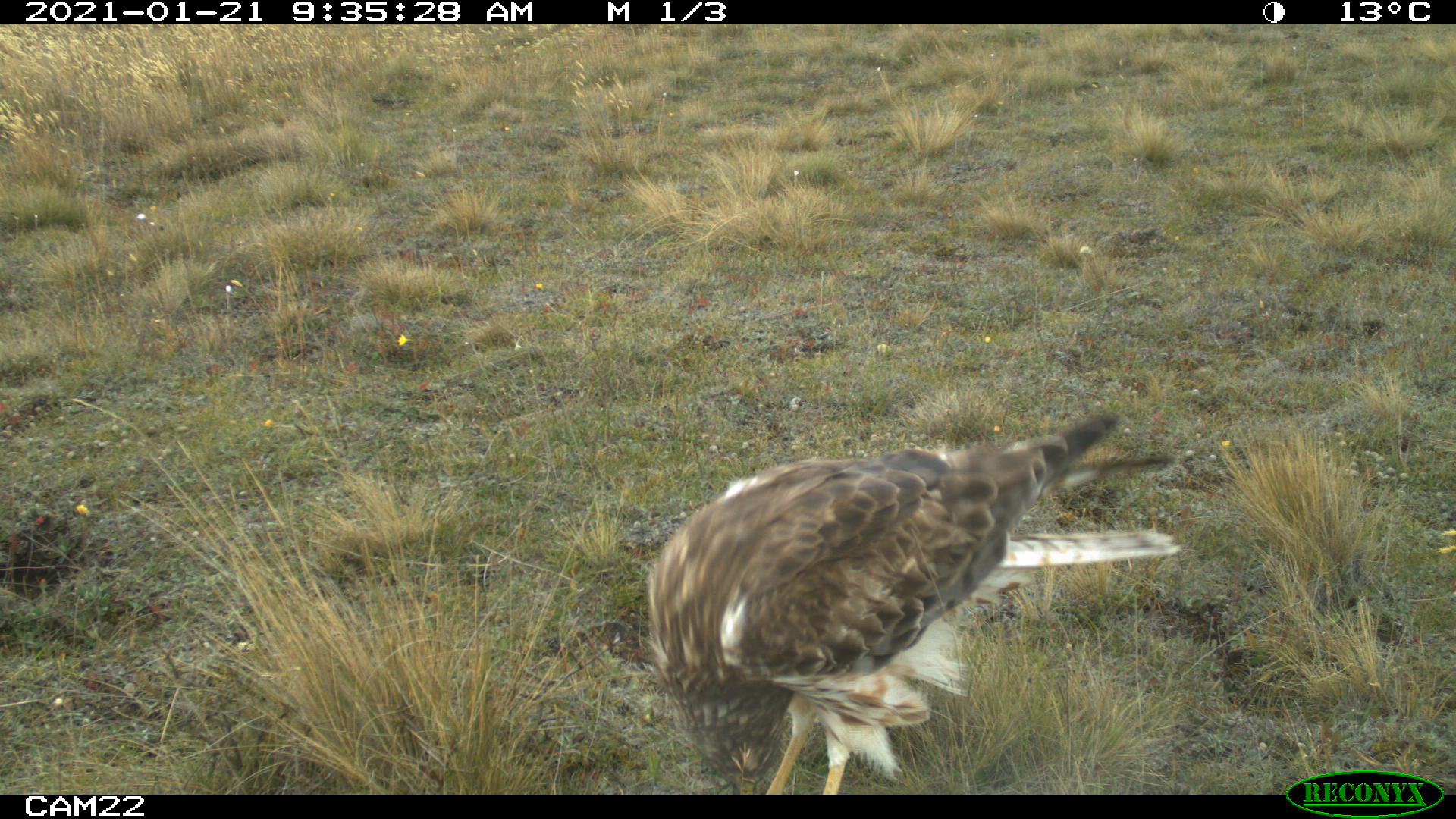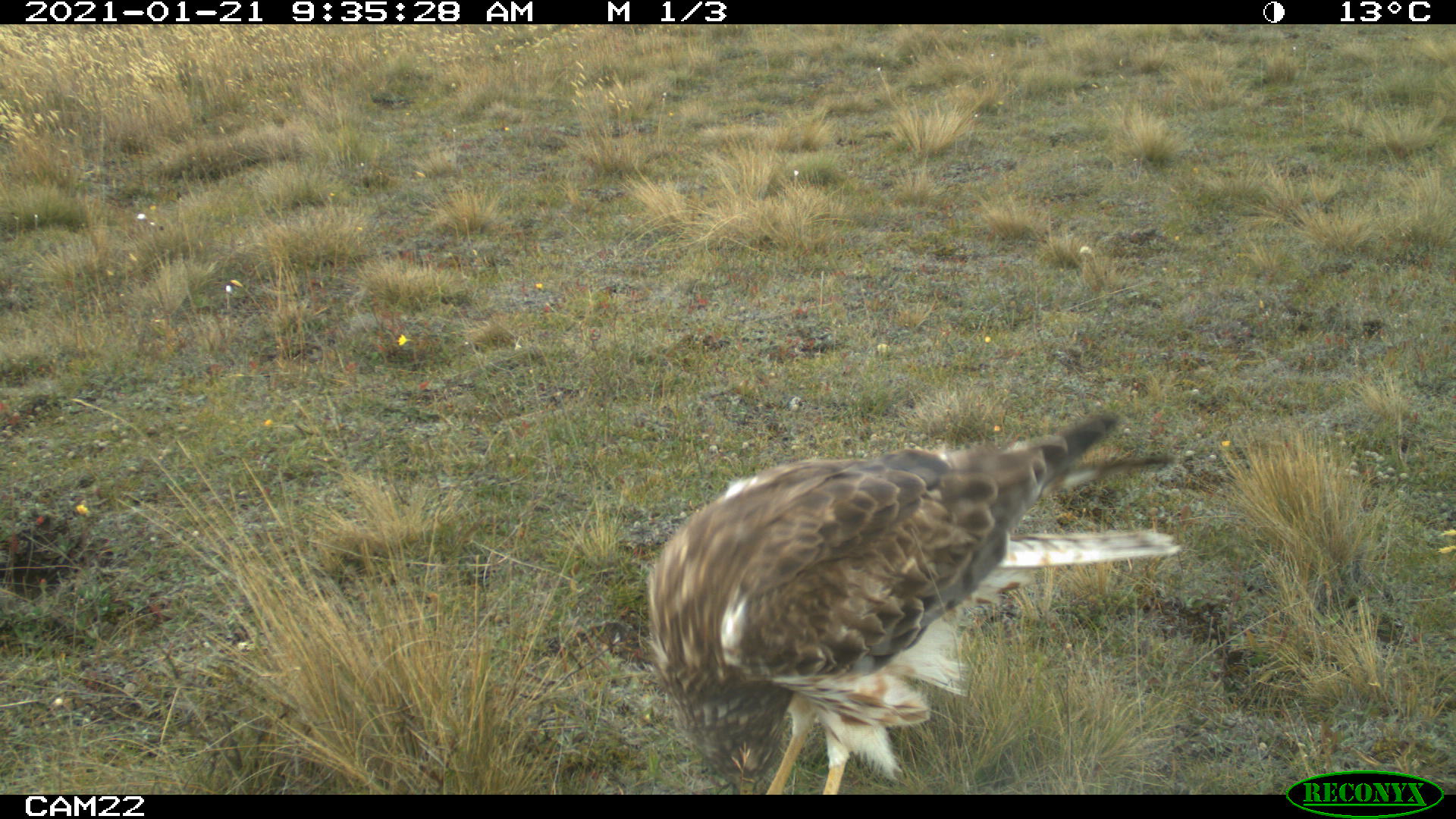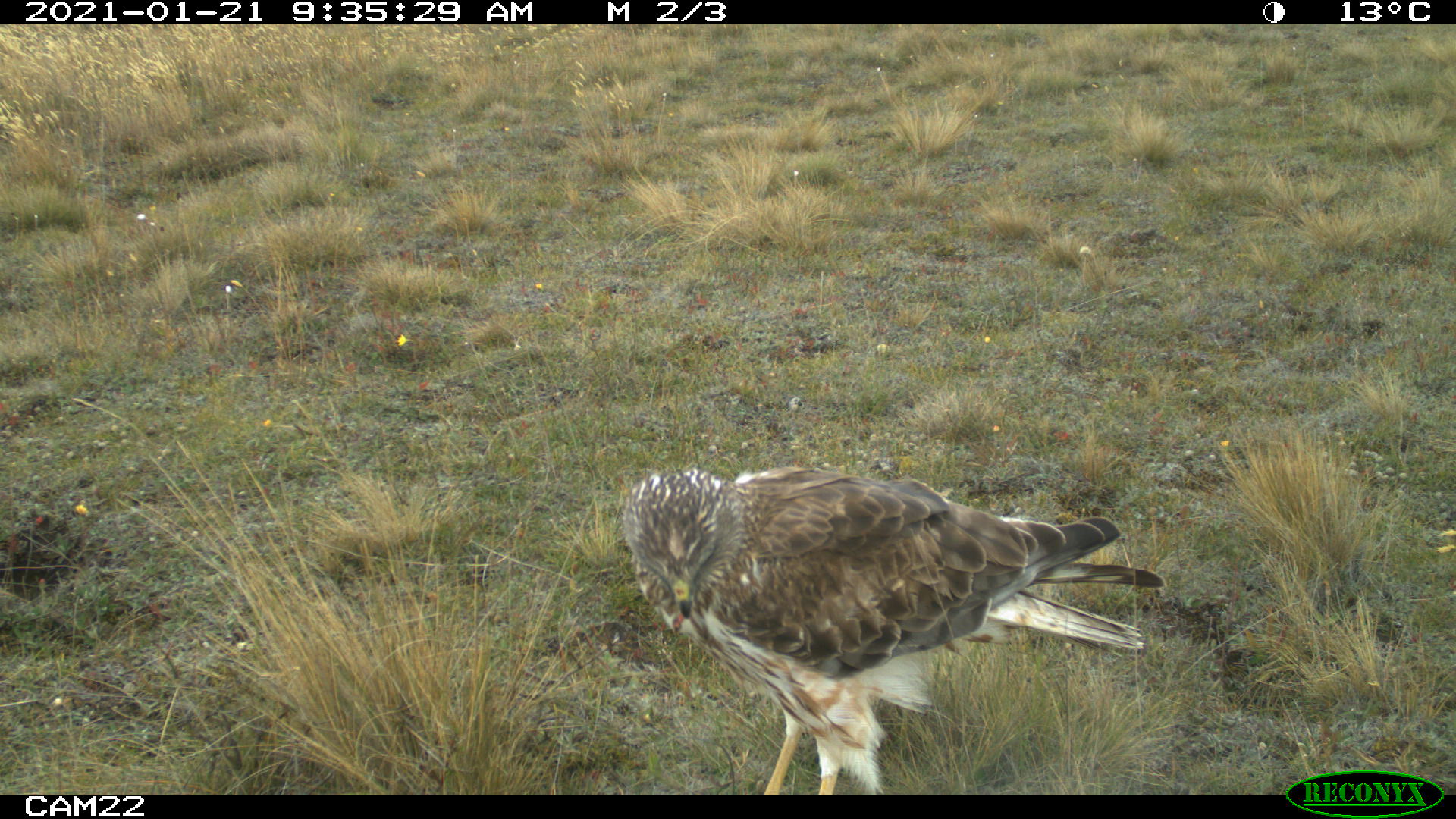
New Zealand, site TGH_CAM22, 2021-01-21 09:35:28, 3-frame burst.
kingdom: Animalia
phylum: Chordata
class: Aves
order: Accipitriformes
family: Accipitridae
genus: Circus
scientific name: Circus approximans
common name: swamp harrier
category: harrier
Harrier (swamp harrier) (Circus approximans).